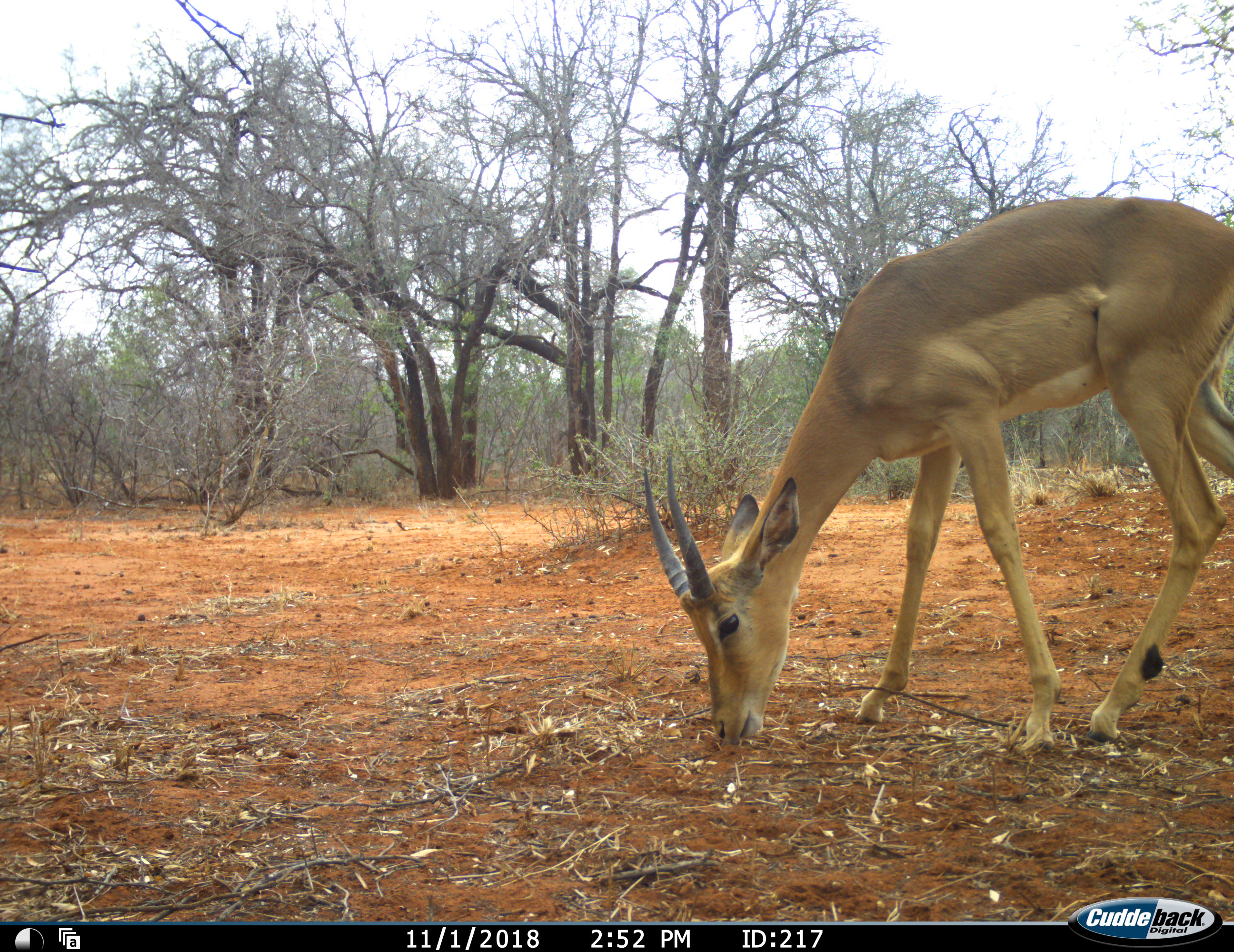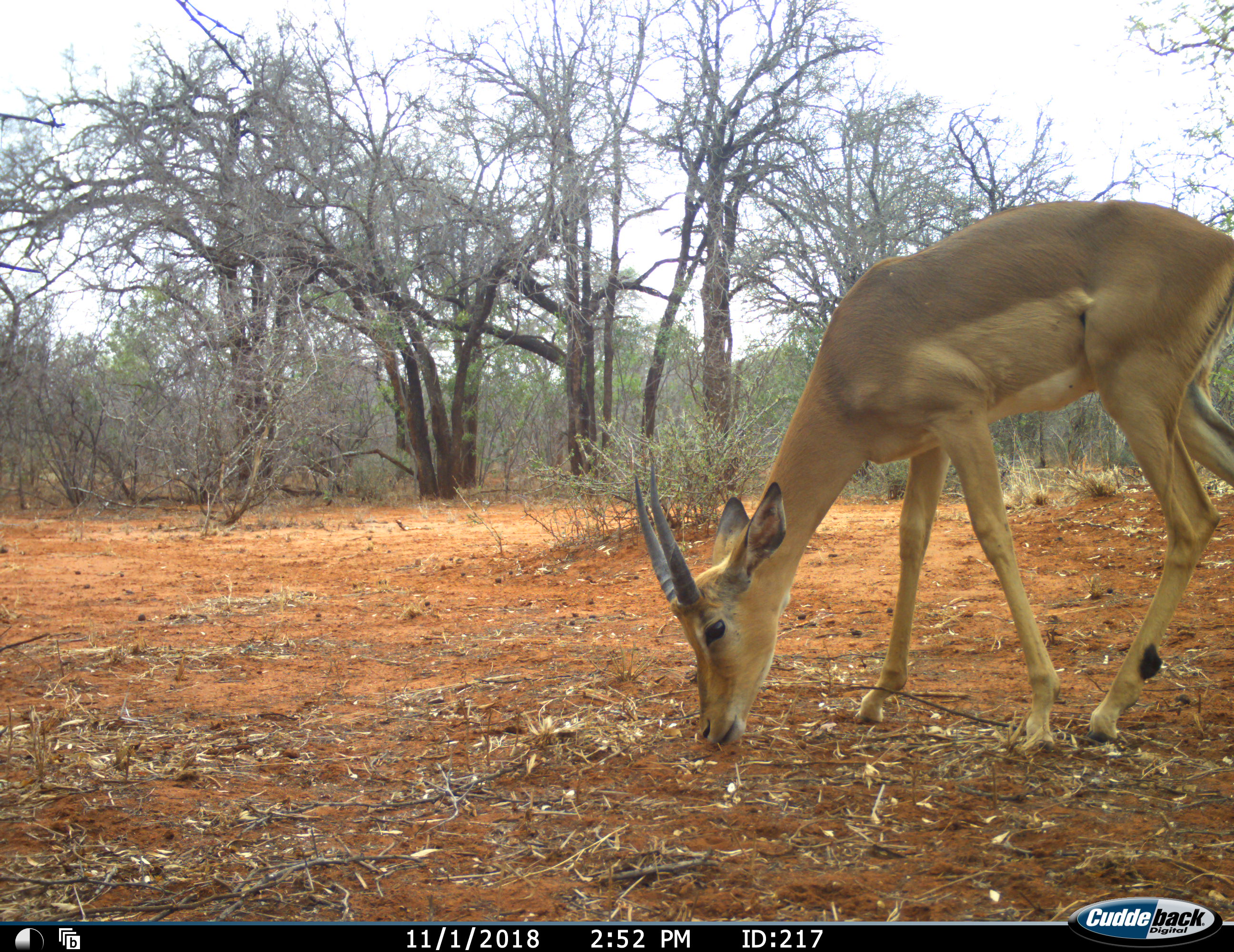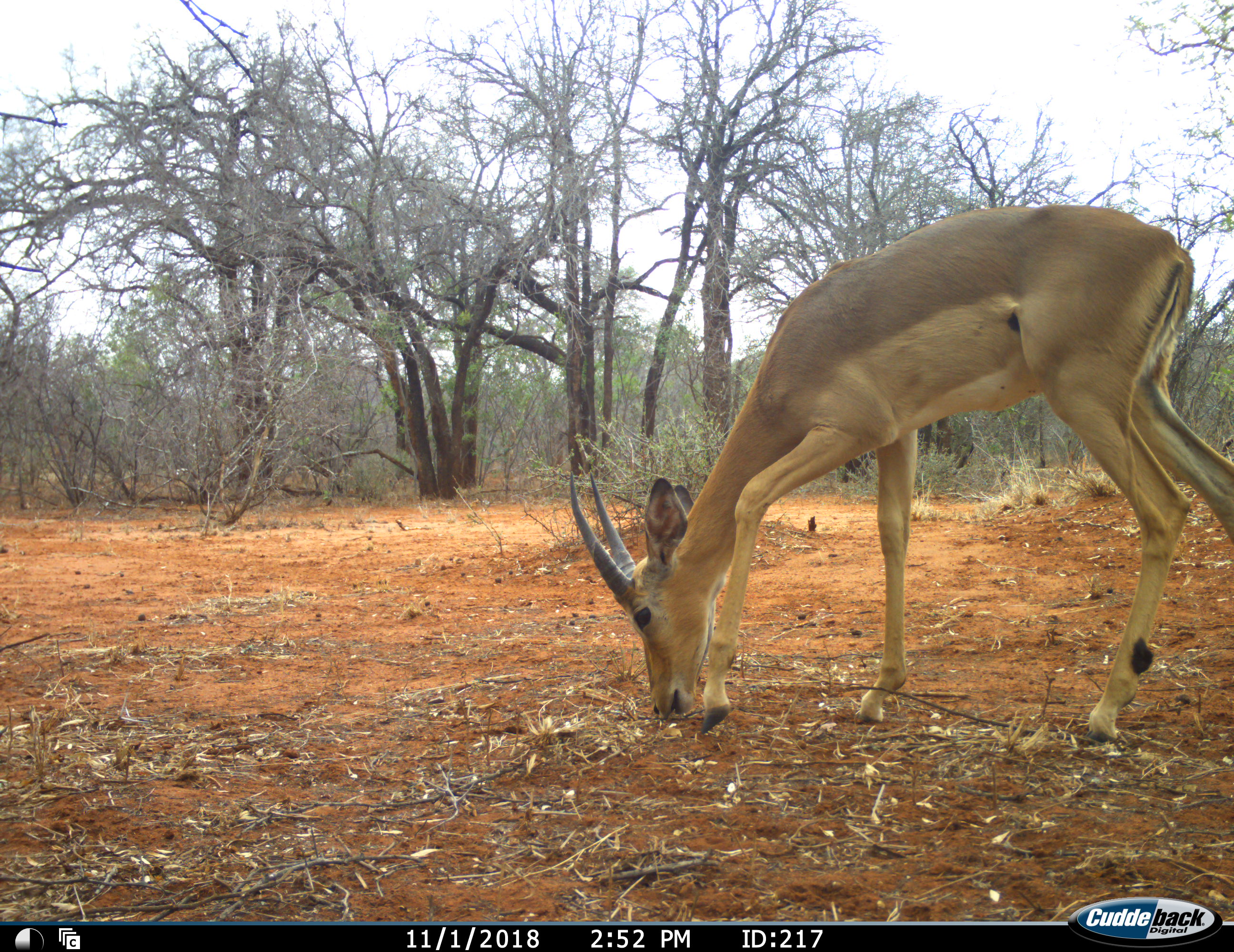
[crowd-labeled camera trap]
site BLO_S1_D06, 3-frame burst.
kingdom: Animalia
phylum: Chordata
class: Mammalia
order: Artiodactyla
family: Bovidae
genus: Aepyceros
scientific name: Aepyceros melampus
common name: impala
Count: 1.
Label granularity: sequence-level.